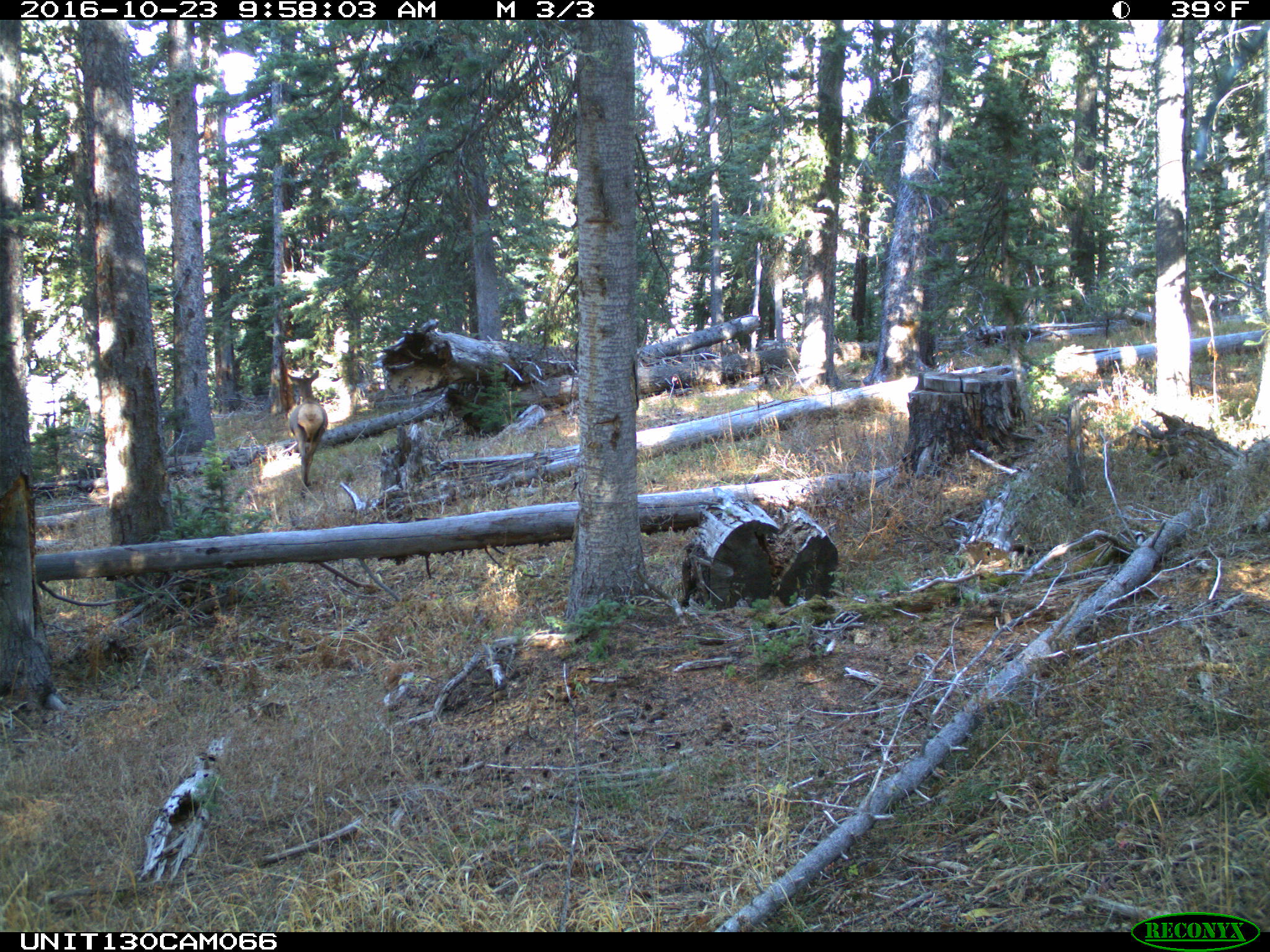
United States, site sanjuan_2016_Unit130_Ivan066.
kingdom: Animalia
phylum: Chordata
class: Mammalia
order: Artiodactyla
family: Cervidae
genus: Cervus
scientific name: Cervus elaphus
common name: red deer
Cervus elaphus (red deer).